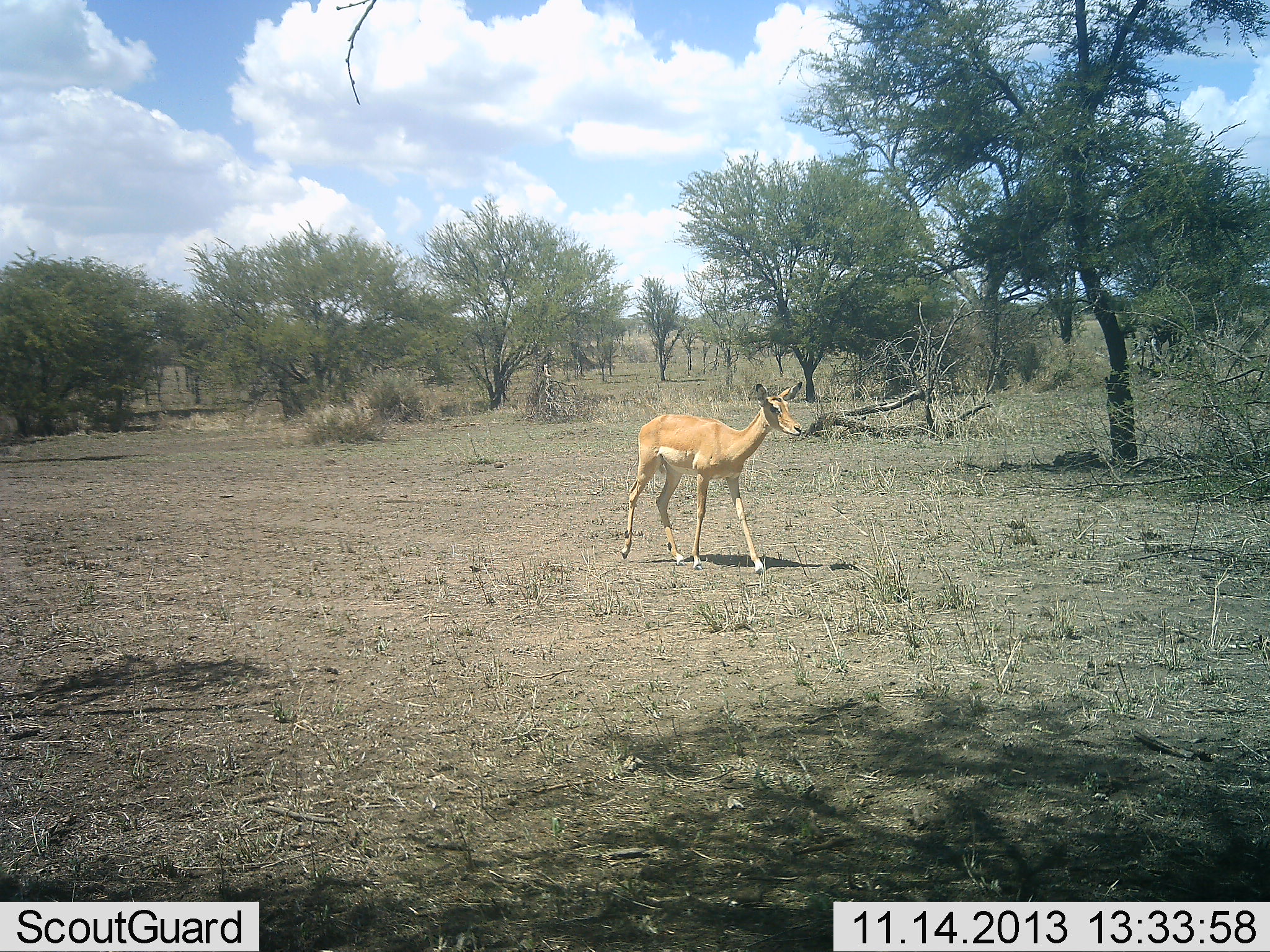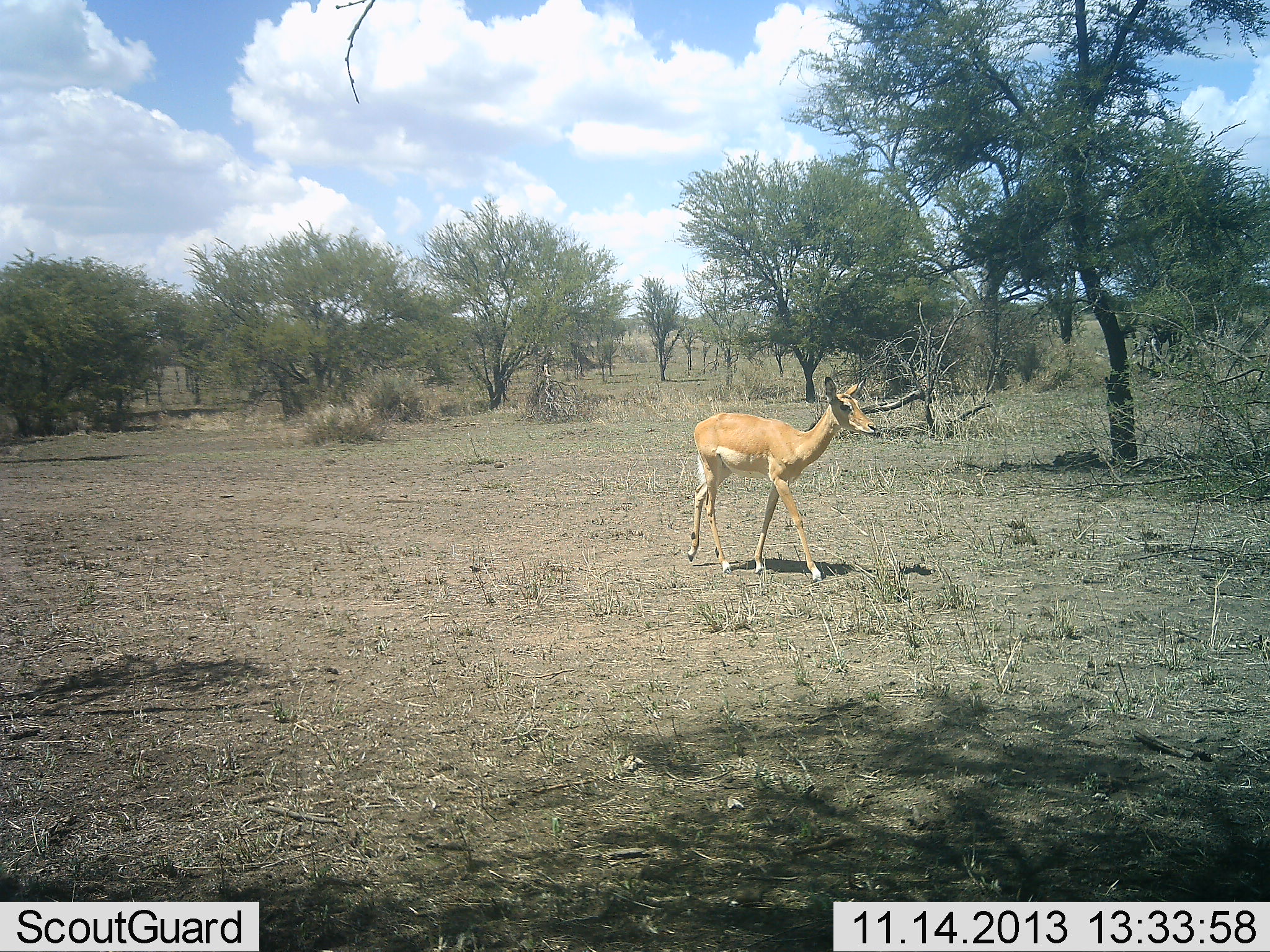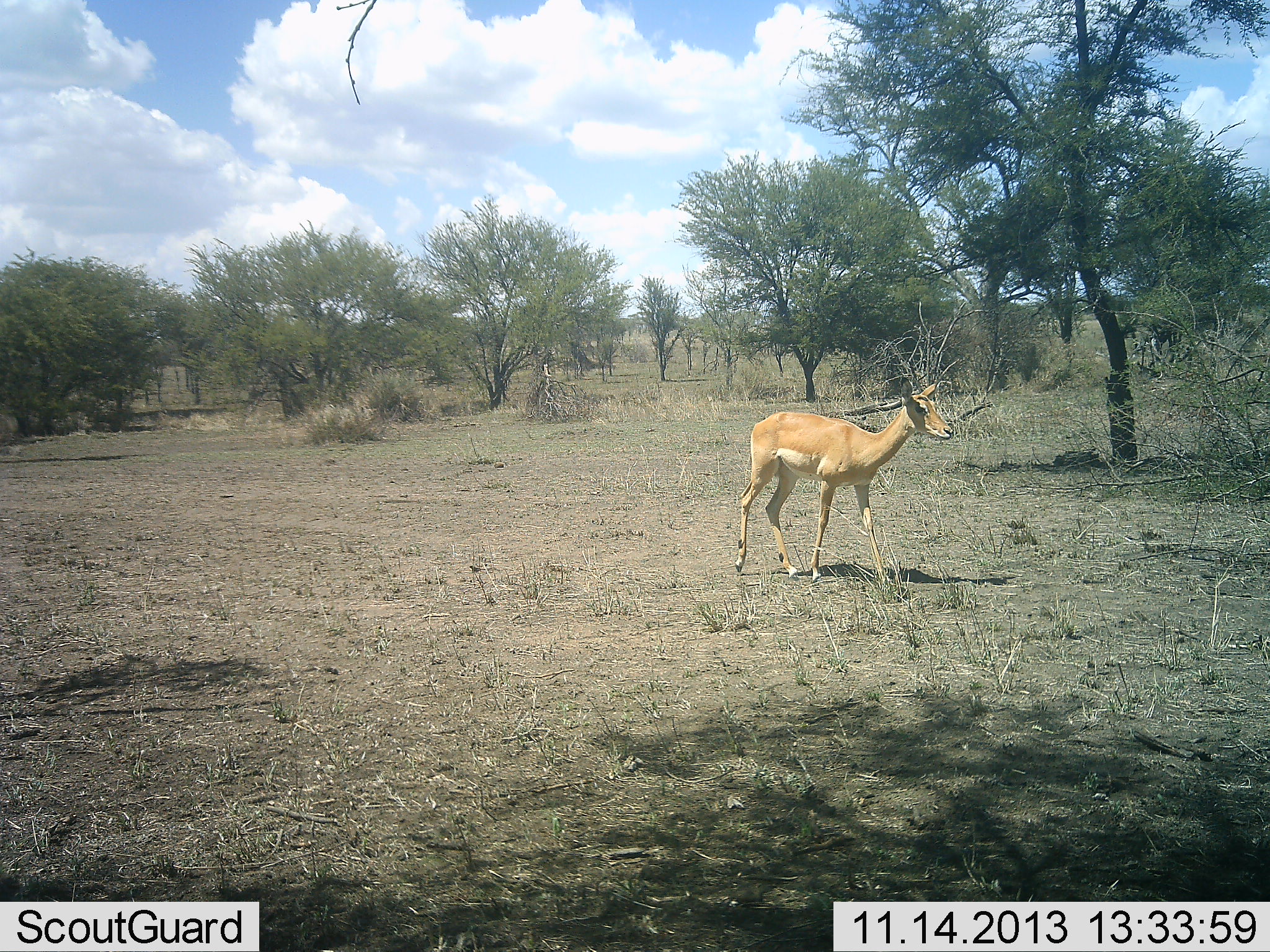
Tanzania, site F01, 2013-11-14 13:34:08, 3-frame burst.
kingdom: Animalia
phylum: Chordata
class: Mammalia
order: Artiodactyla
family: Bovidae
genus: Aepyceros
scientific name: Aepyceros melampus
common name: impala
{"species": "impala (Aepyceros melampus)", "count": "1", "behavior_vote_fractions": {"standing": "0%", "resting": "0%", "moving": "100%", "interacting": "0%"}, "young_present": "0%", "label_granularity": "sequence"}